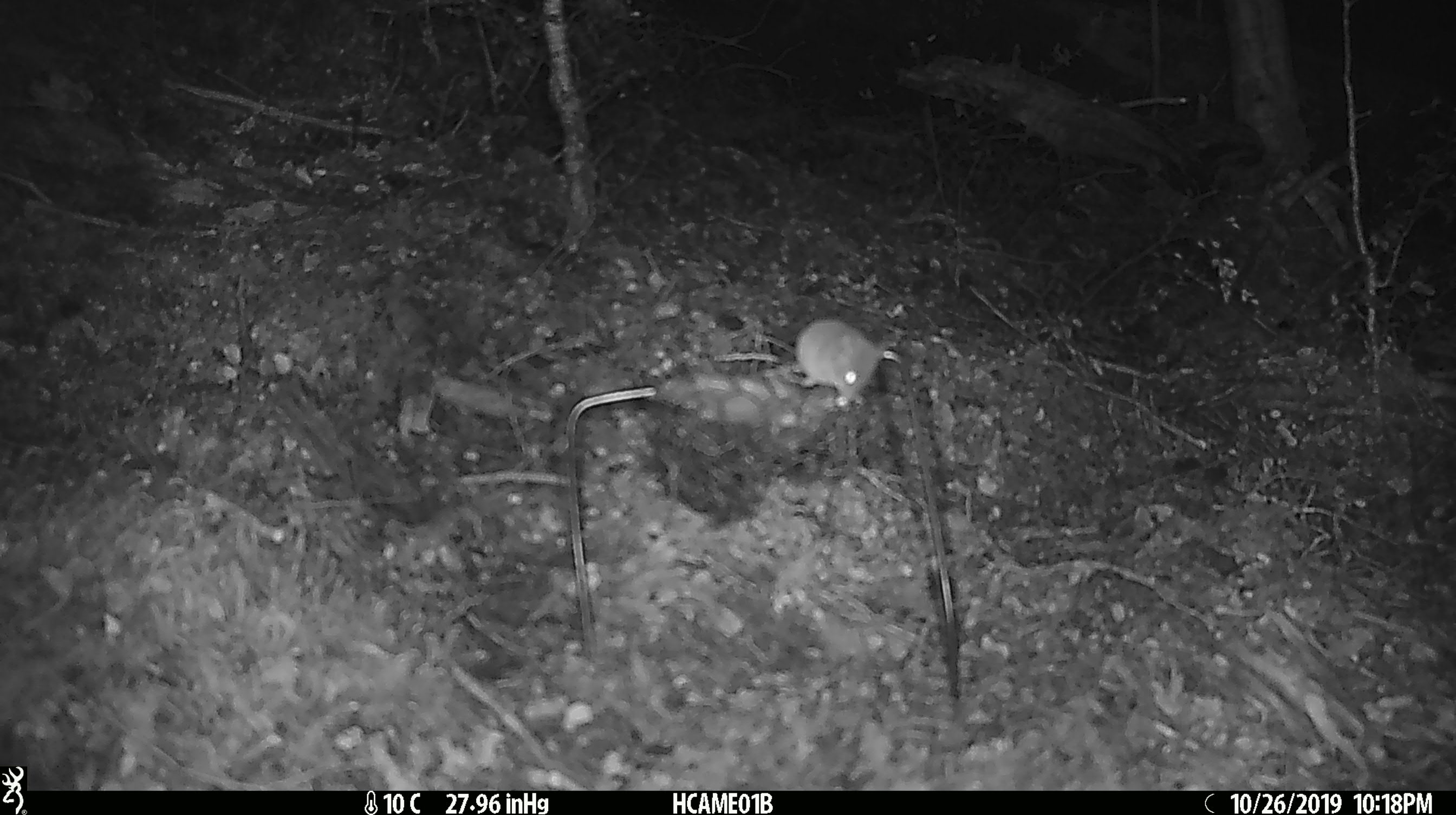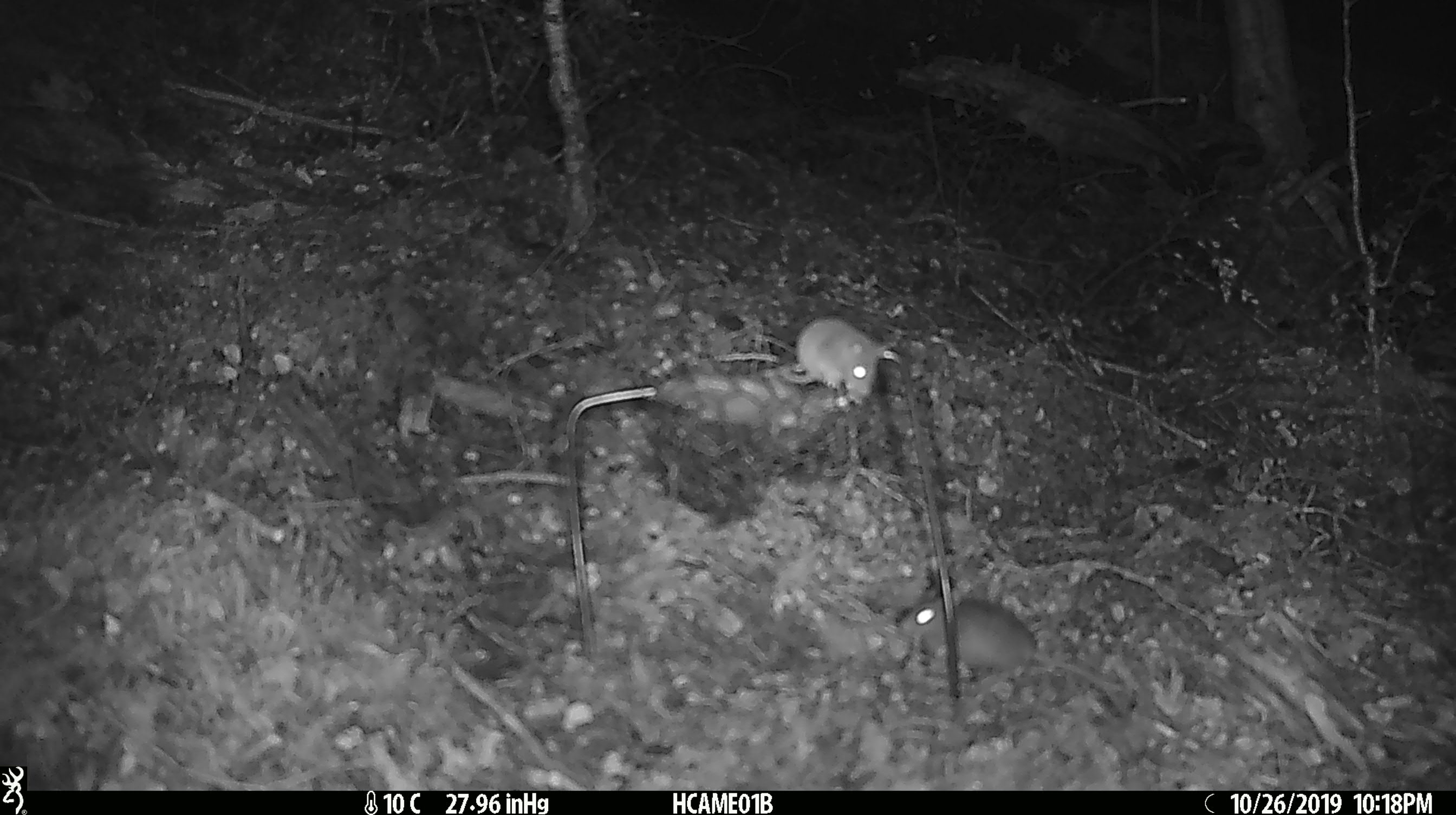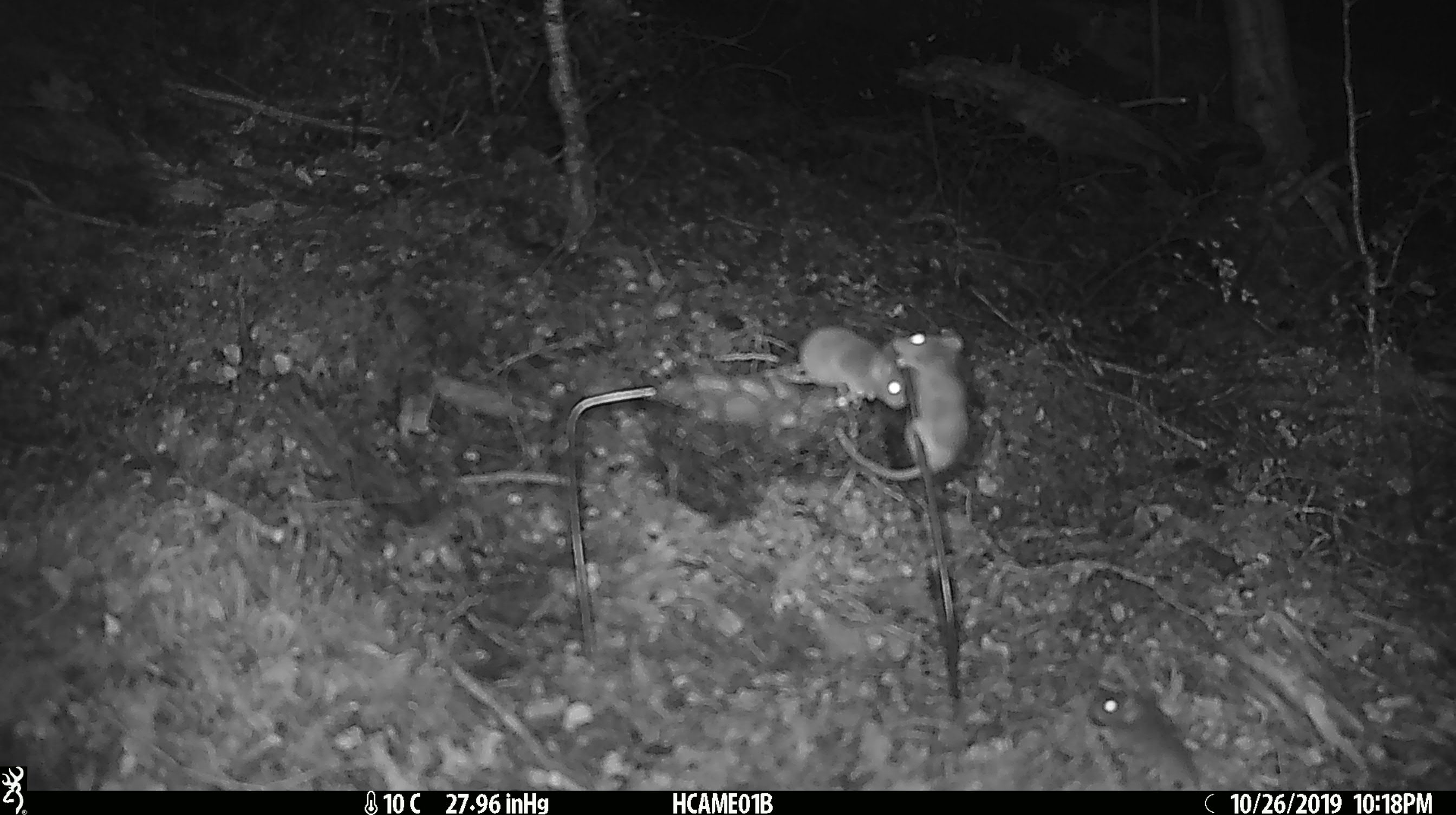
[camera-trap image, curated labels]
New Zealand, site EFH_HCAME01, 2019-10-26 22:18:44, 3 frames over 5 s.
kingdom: Animalia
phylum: Chordata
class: Mammalia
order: Rodentia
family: Muridae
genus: Mus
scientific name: Mus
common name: mouse